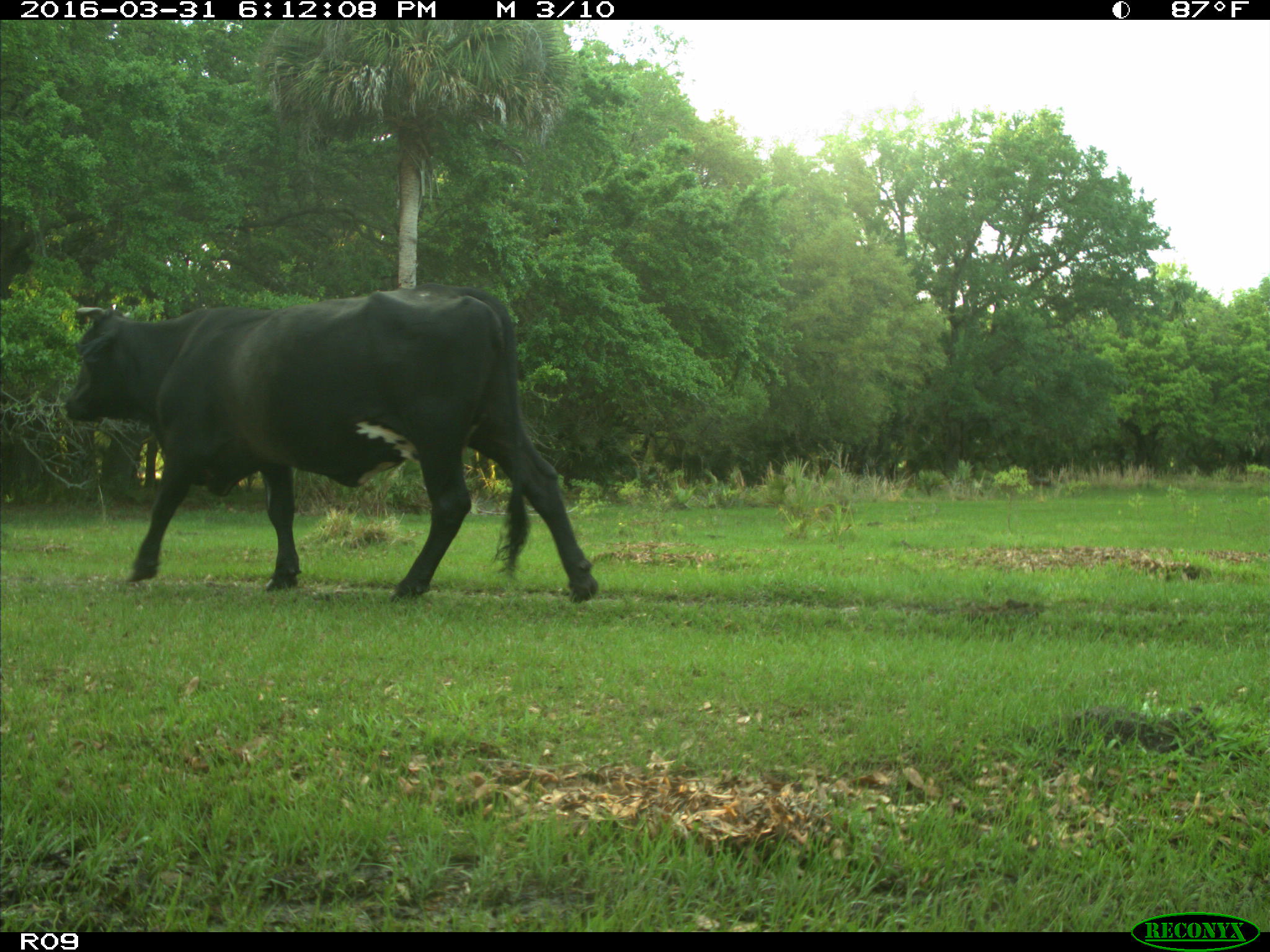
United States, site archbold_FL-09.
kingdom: Animalia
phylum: Chordata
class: Mammalia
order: Artiodactyla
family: Bovidae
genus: Bos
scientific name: Bos taurus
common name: domestic cow